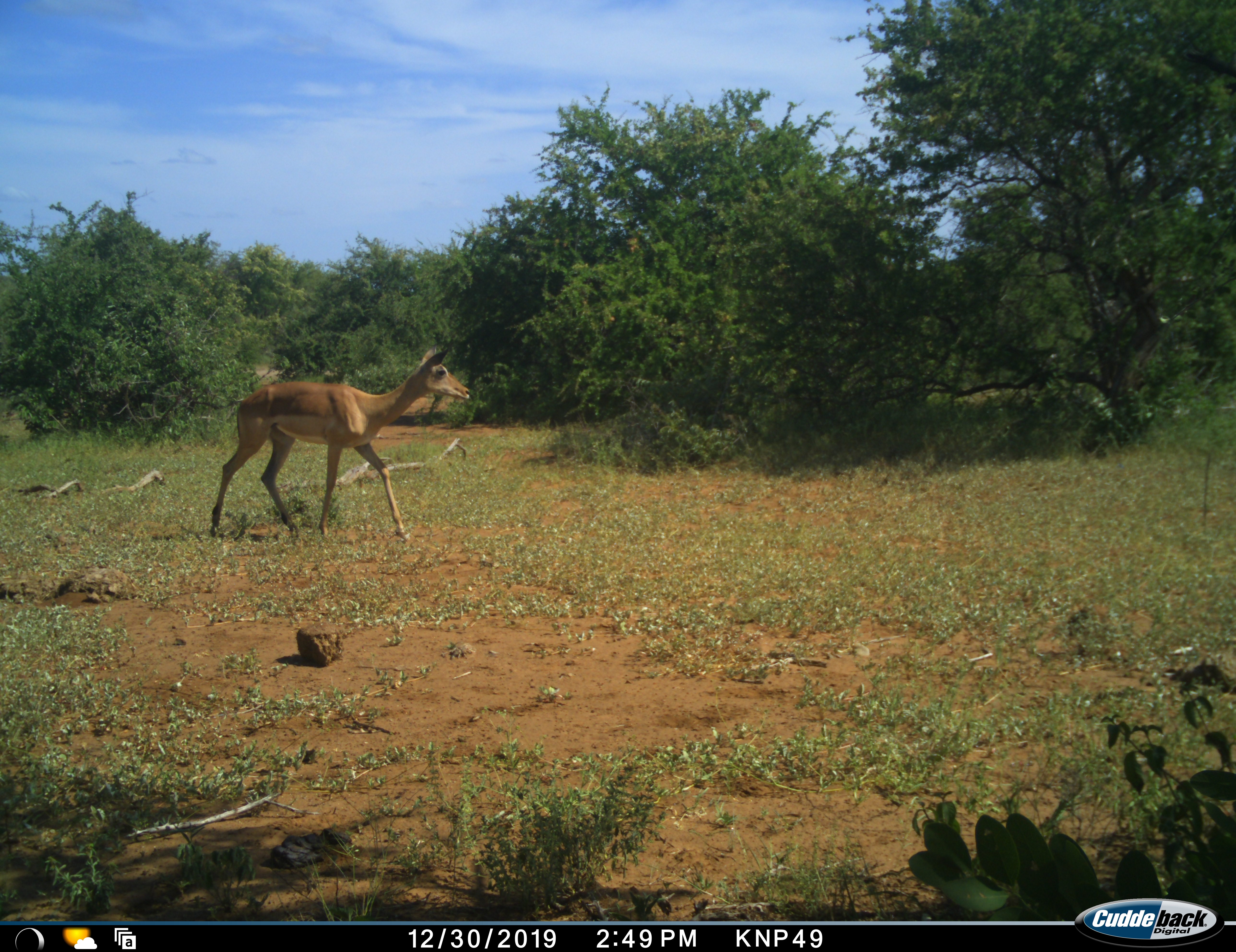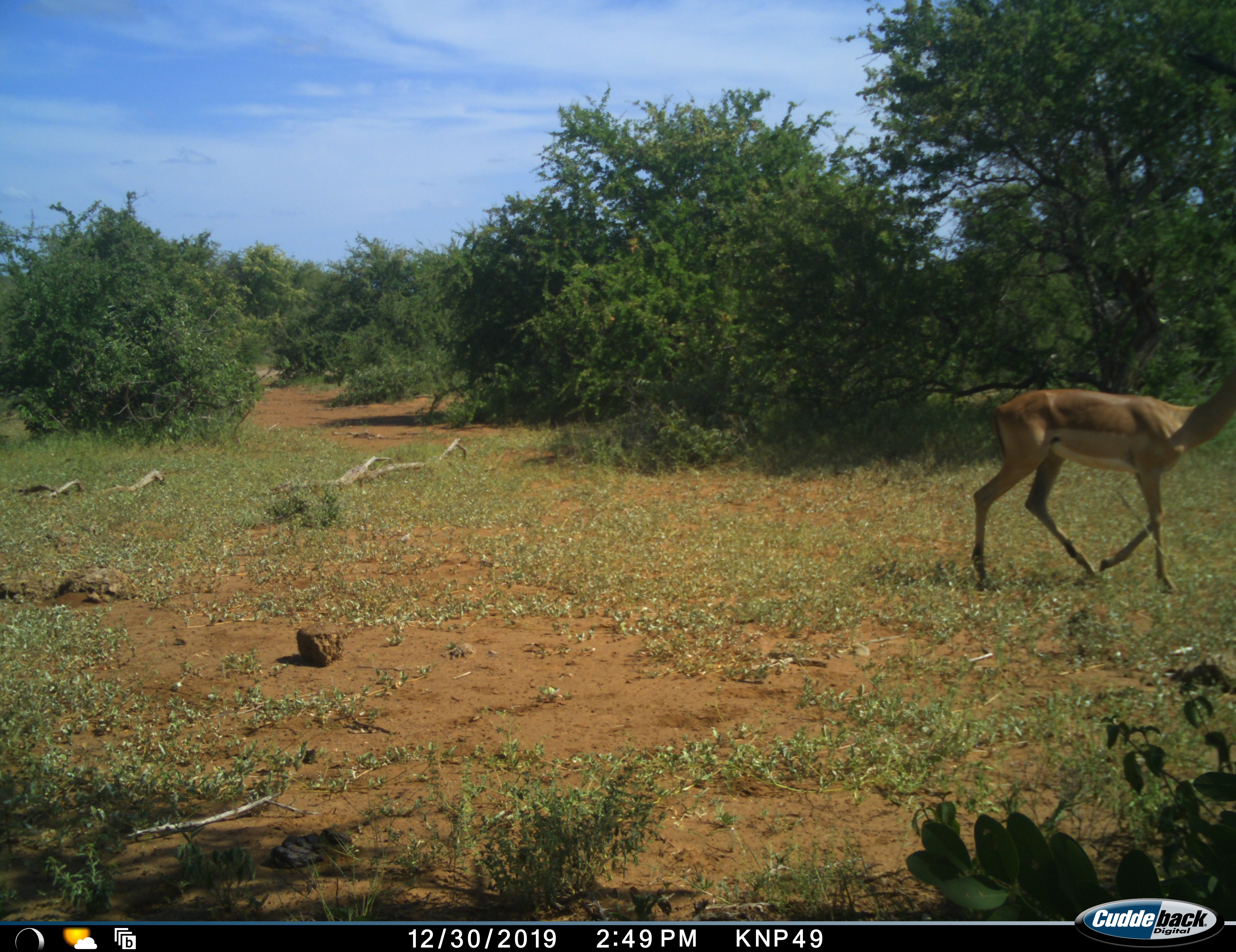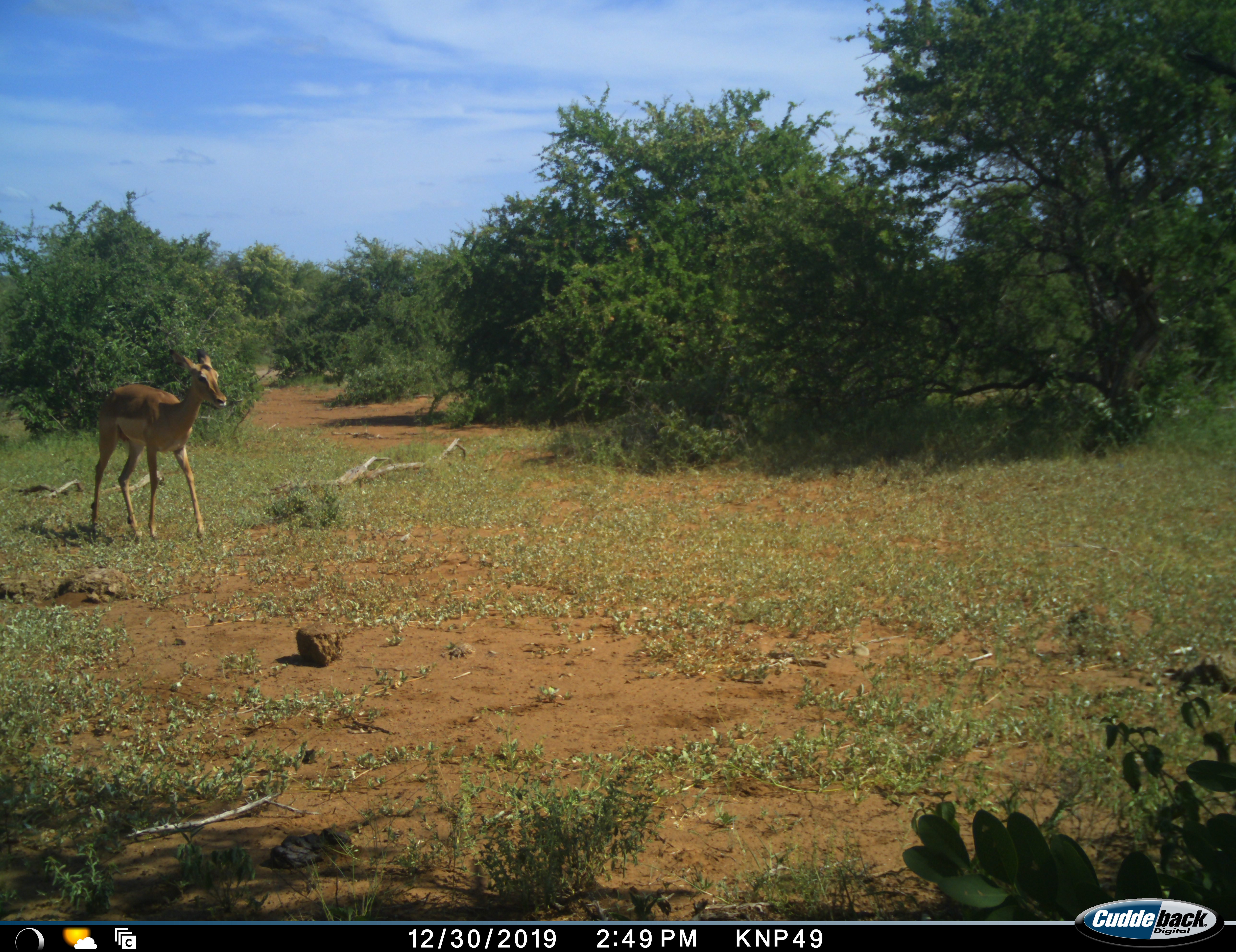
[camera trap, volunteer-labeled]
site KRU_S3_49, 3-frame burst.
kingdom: Animalia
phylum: Chordata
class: Mammalia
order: Artiodactyla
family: Bovidae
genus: Aepyceros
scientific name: Aepyceros melampus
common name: impala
Impala (Aepyceros melampus), count 2. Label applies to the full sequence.